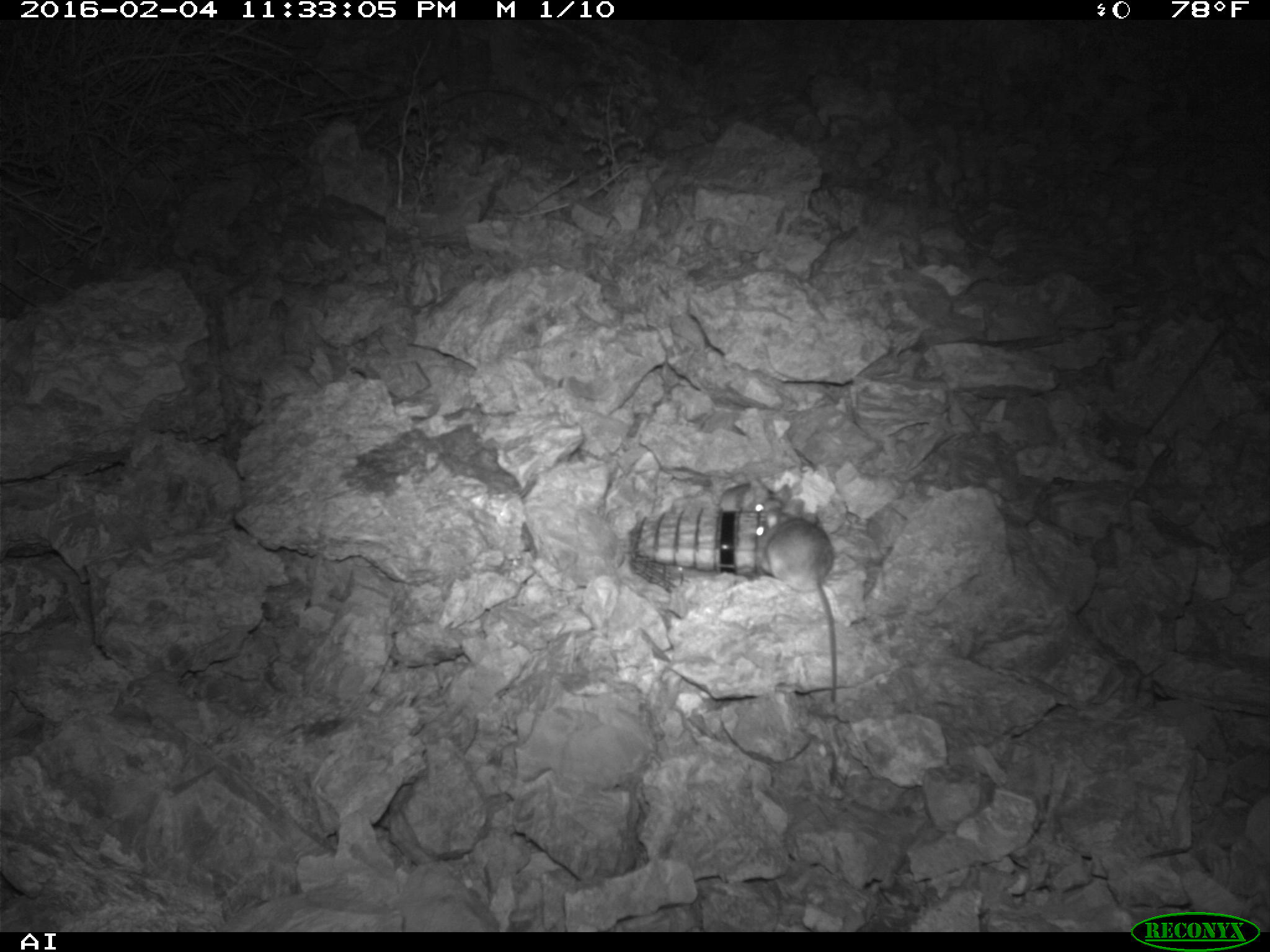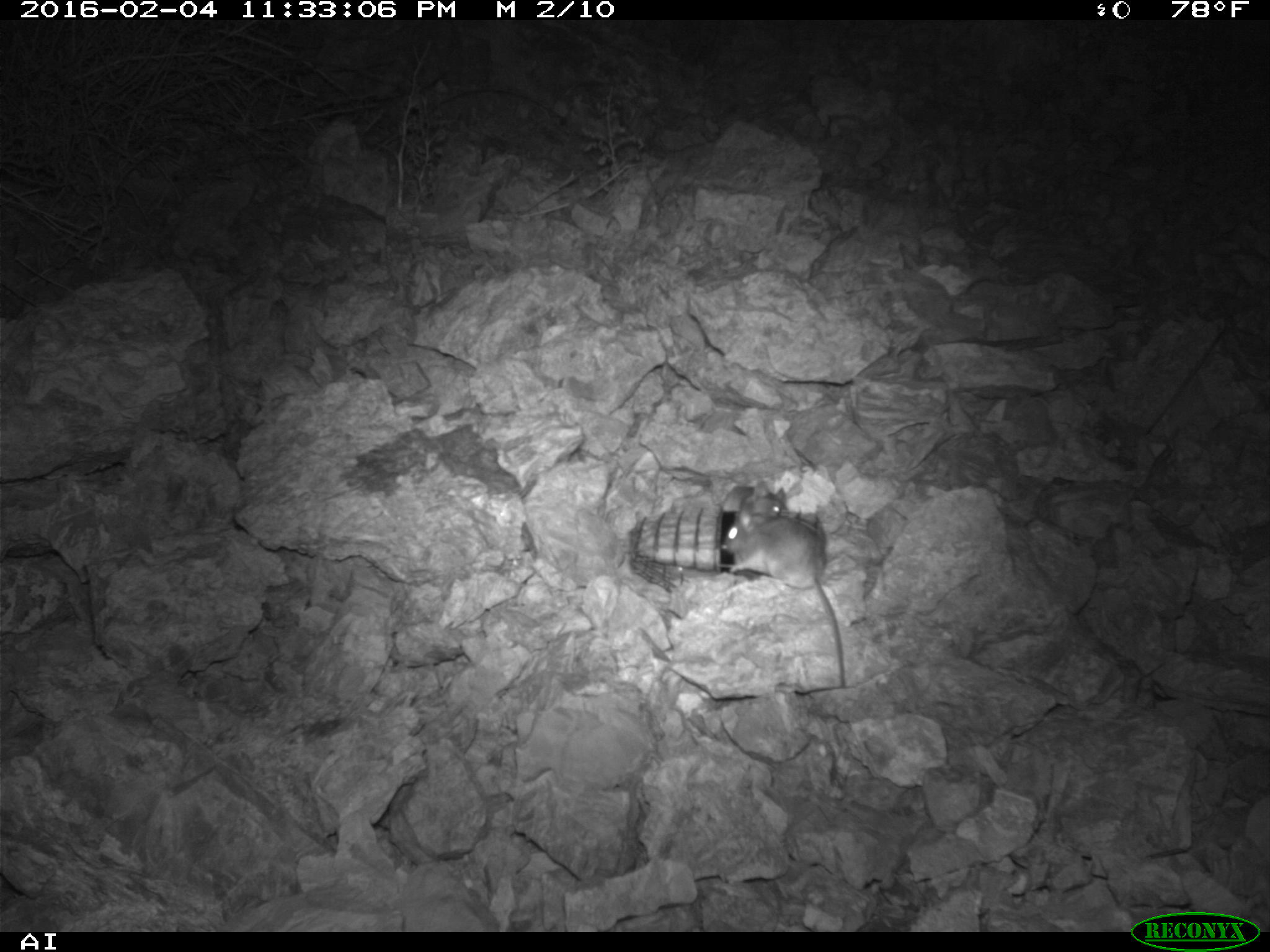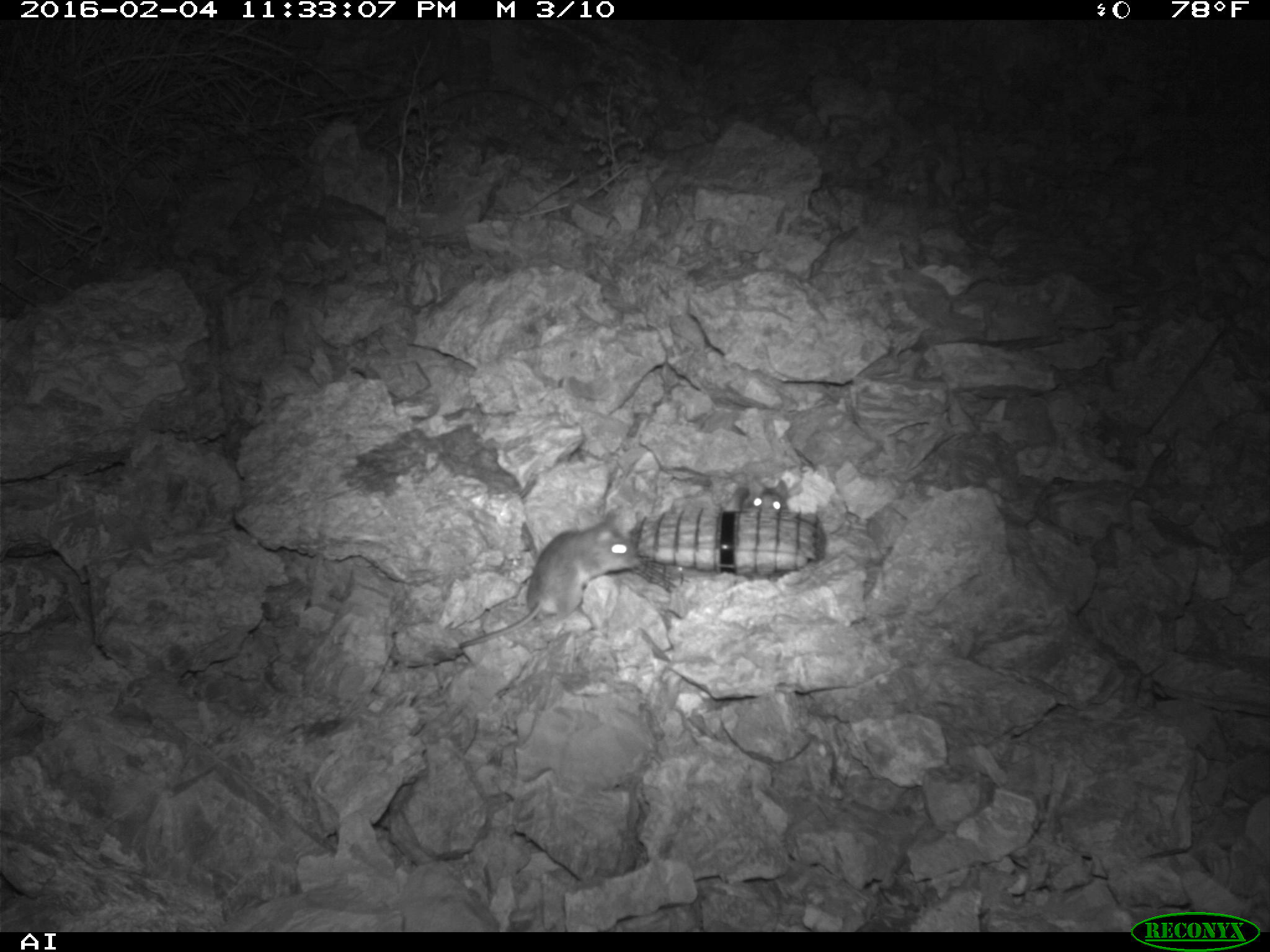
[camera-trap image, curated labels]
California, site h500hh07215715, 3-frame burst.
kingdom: Animalia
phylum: Chordata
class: Mammalia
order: Rodentia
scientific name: Rodentia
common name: rodent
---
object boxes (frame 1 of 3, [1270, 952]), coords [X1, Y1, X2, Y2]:
rodent: [753, 516, 839, 705]; [717, 475, 787, 513]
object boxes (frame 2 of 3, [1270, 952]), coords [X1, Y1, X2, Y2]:
rodent: [720, 500, 846, 687]; [721, 485, 786, 518]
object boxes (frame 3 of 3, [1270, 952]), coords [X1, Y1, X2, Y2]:
rodent: [457, 508, 640, 648]; [739, 477, 788, 512]